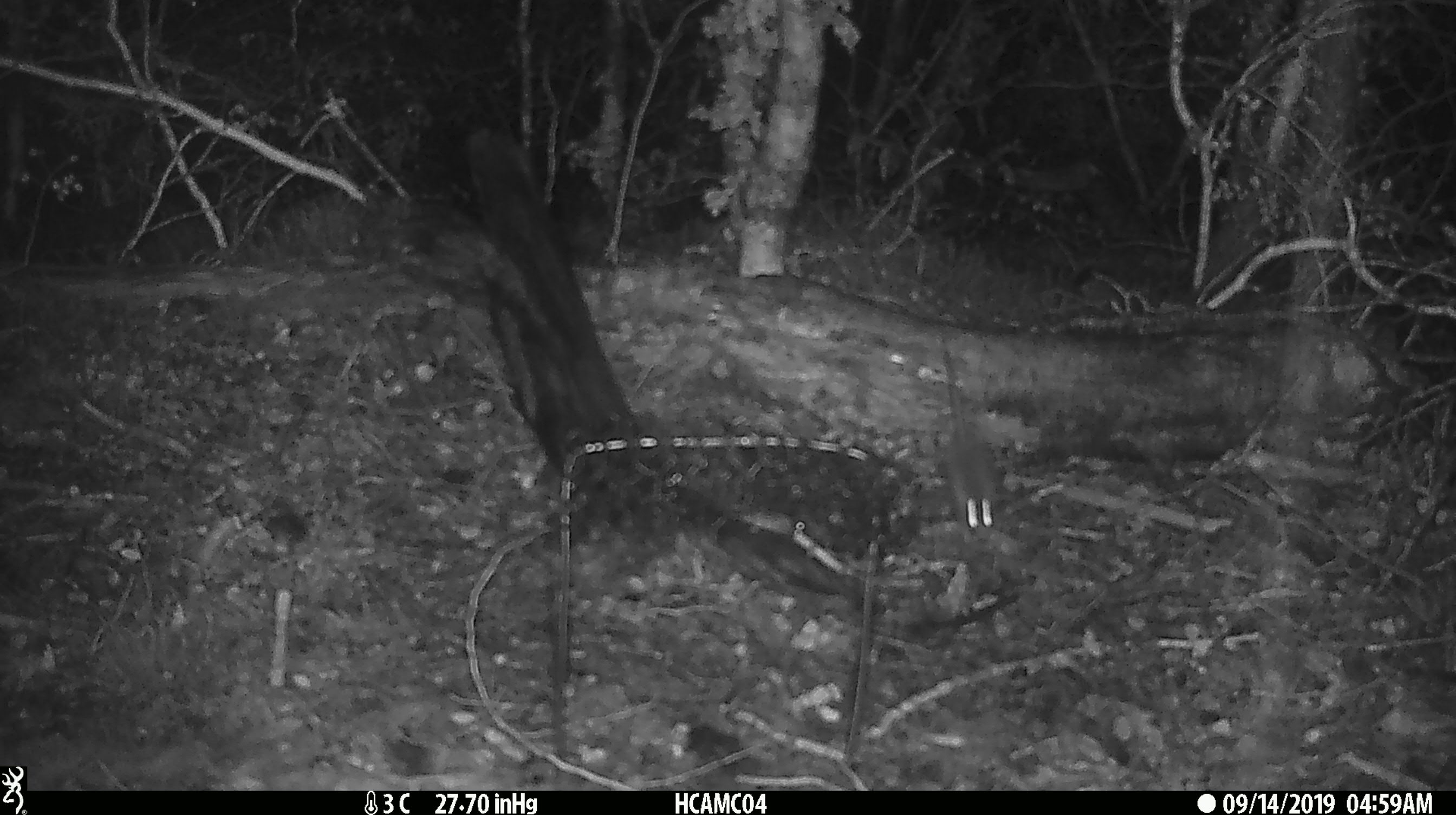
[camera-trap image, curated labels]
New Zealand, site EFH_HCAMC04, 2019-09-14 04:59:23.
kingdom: Animalia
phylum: Chordata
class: Mammalia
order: Rodentia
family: Muridae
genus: Mus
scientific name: Mus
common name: mouse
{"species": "mouse (Mus)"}